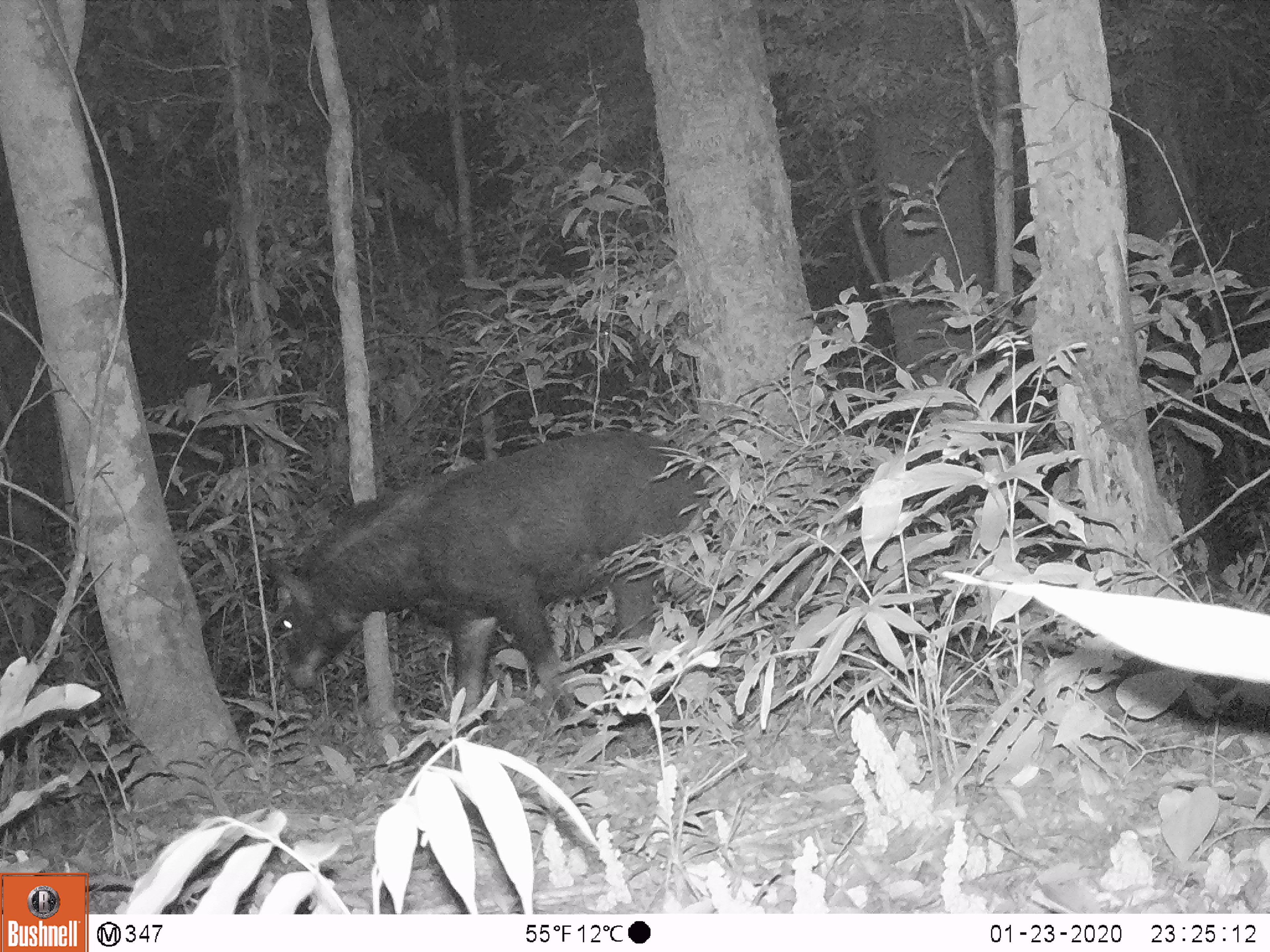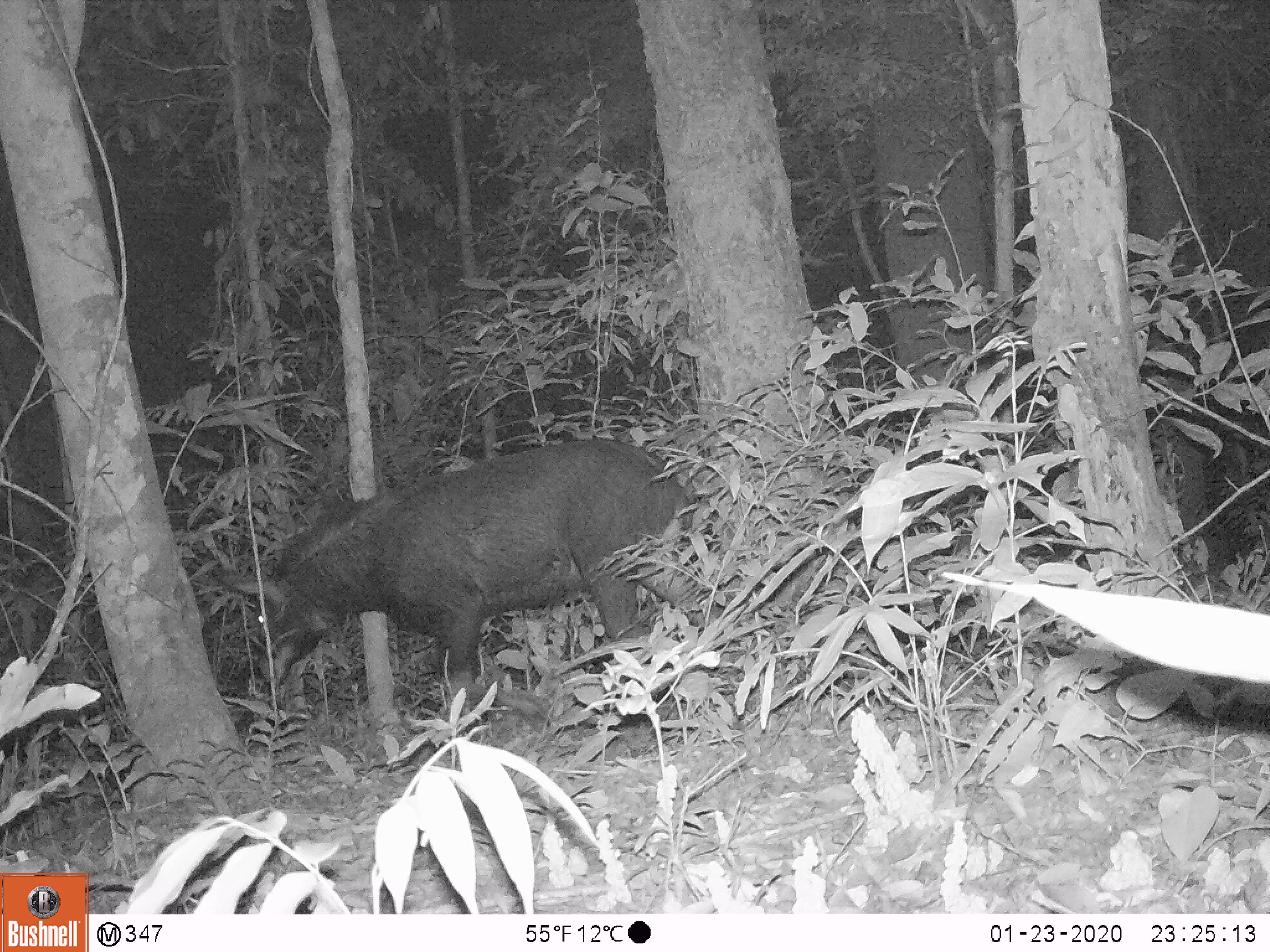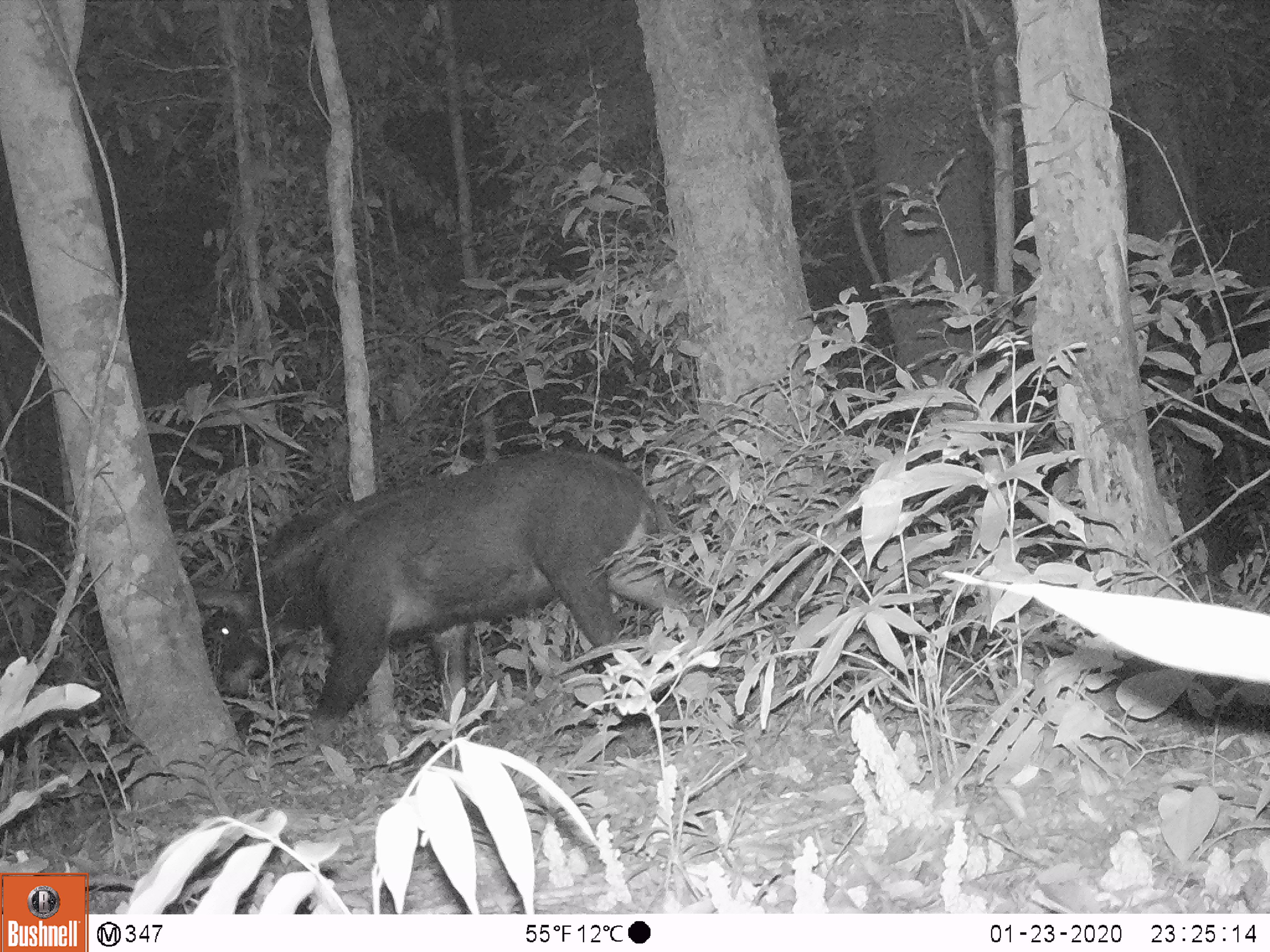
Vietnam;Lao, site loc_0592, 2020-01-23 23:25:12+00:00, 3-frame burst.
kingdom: Animalia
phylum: Chordata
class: Mammalia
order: Artiodactyla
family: Bovidae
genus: Capricornis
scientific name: Capricornis sumatraensis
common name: chinese serow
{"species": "chinese serow (Capricornis sumatraensis)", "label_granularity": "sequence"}